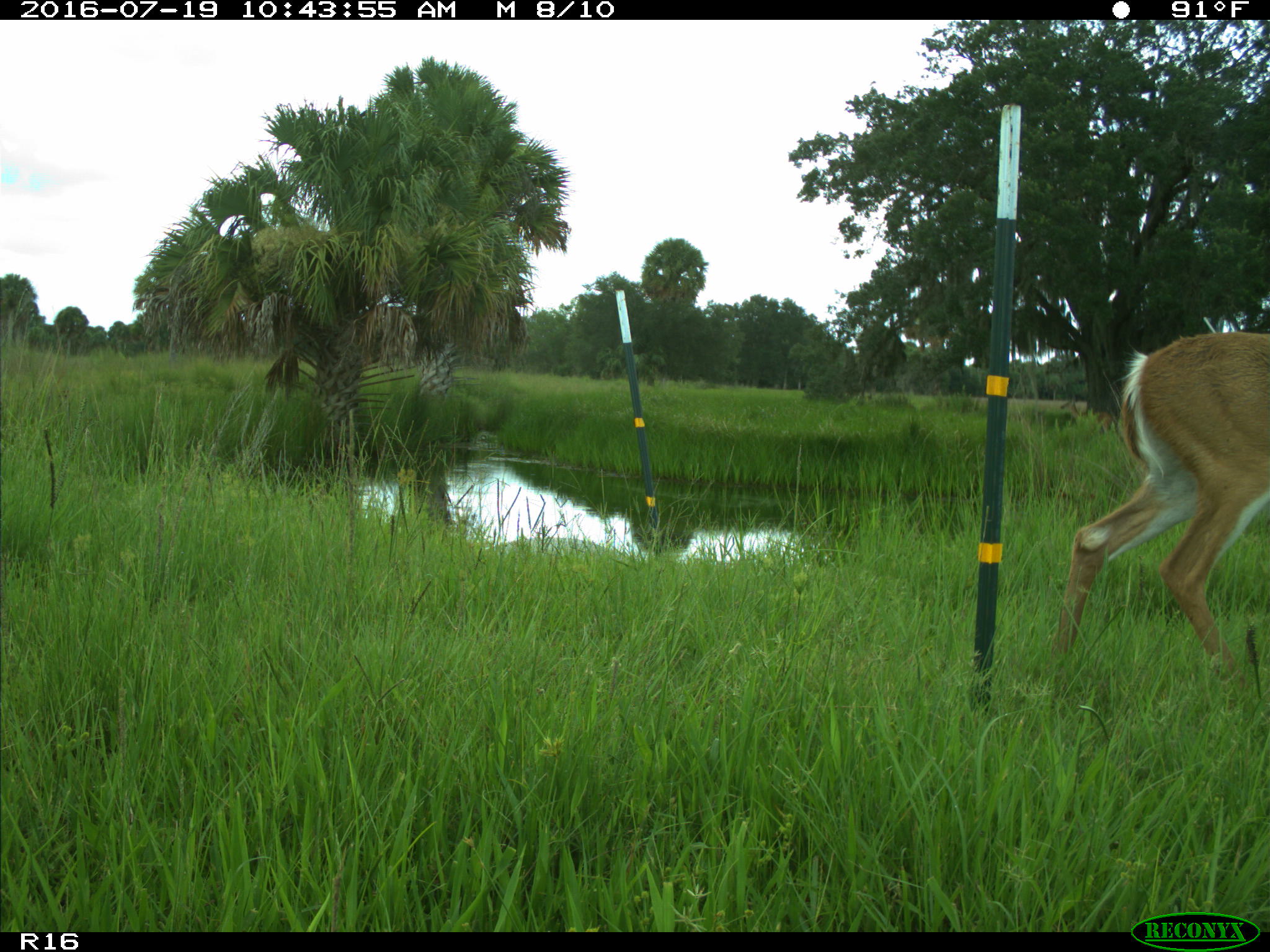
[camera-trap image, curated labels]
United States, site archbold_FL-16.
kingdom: Animalia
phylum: Chordata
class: Mammalia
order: Artiodactyla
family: Cervidae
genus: Odocoileus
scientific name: Odocoileus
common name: deer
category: unidentified deer